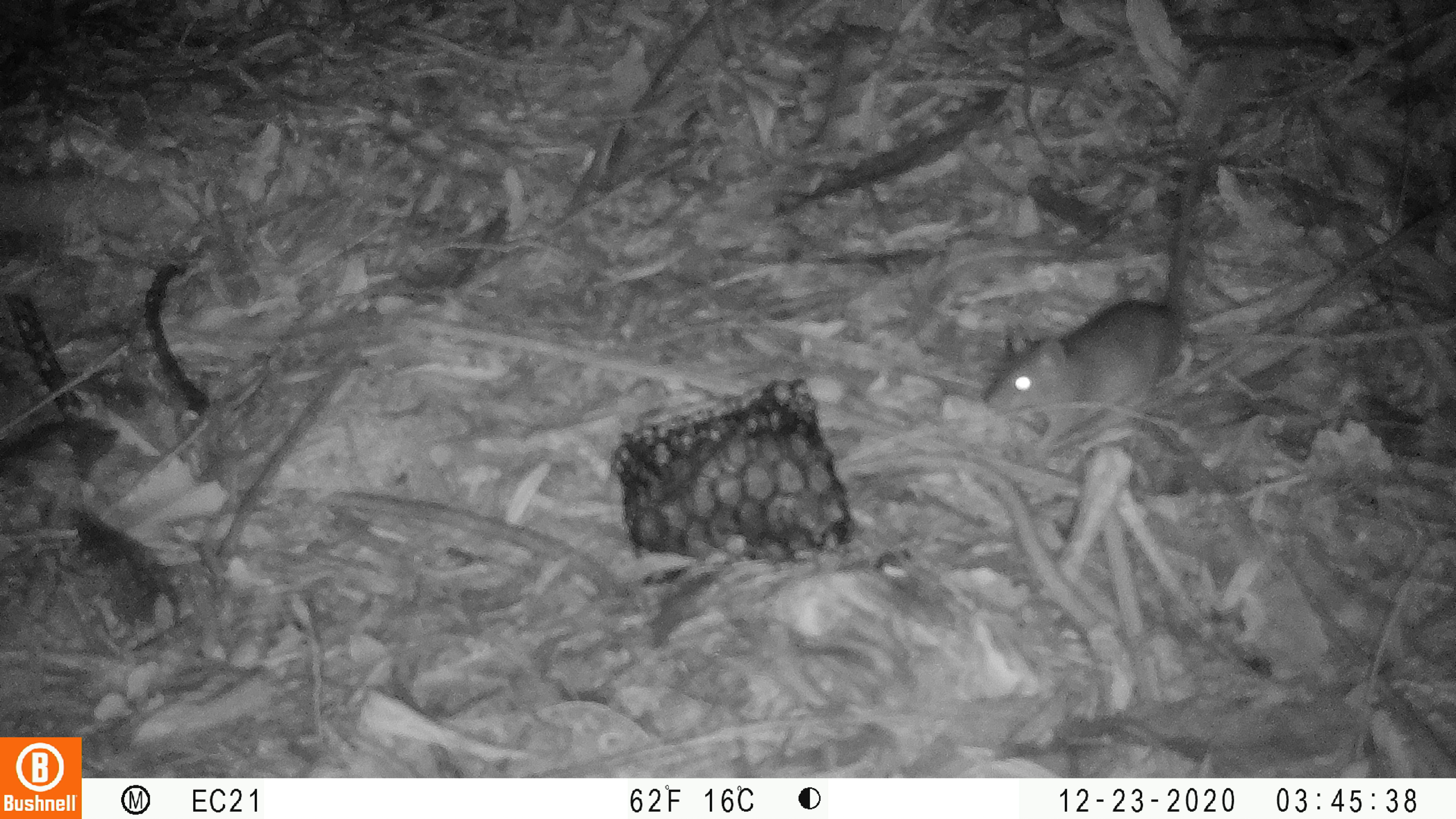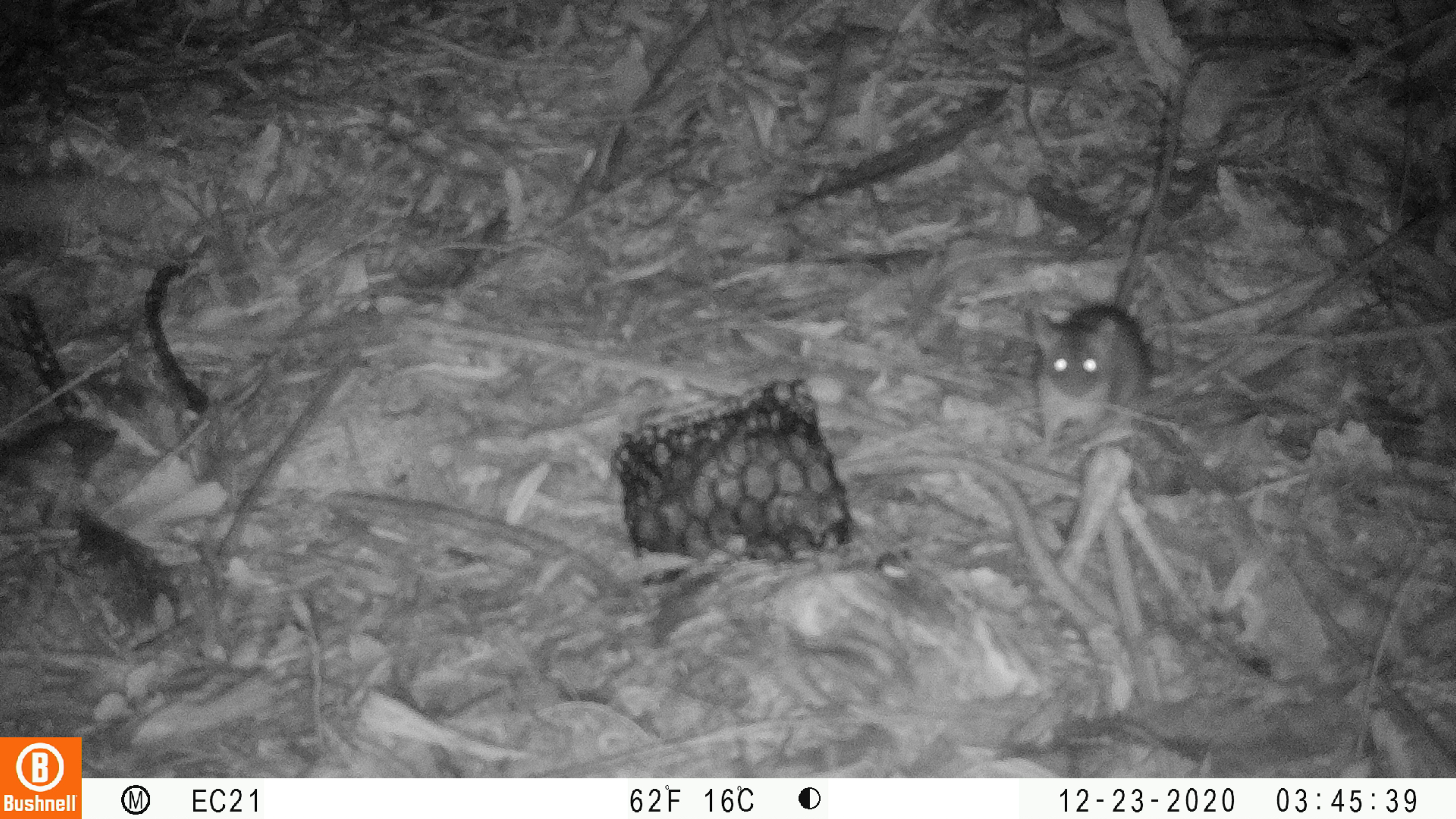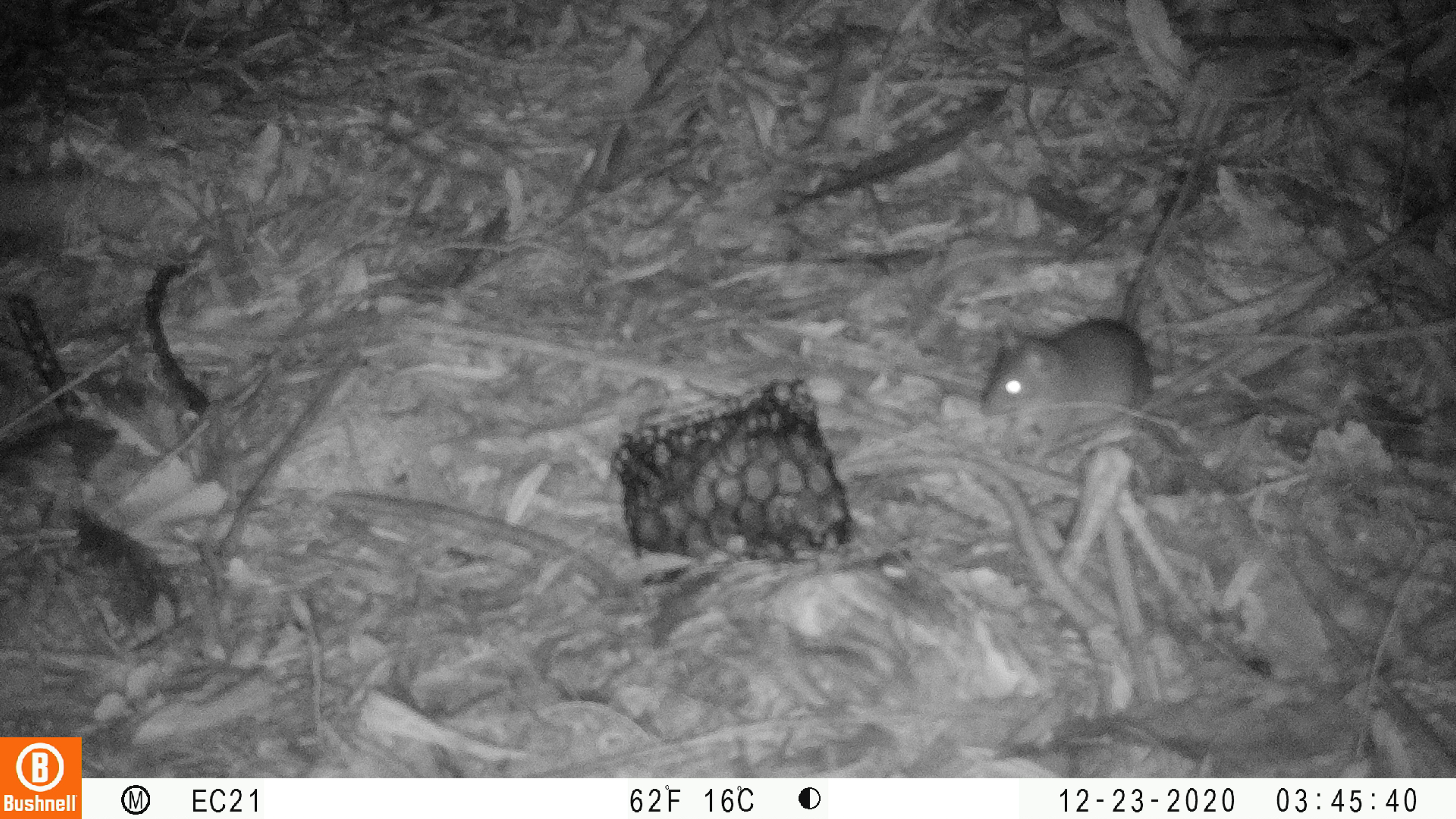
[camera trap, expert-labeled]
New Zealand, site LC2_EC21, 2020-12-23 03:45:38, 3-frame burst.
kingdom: Animalia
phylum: Chordata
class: Mammalia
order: Rodentia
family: Muridae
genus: Rattus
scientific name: Rattus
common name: rat